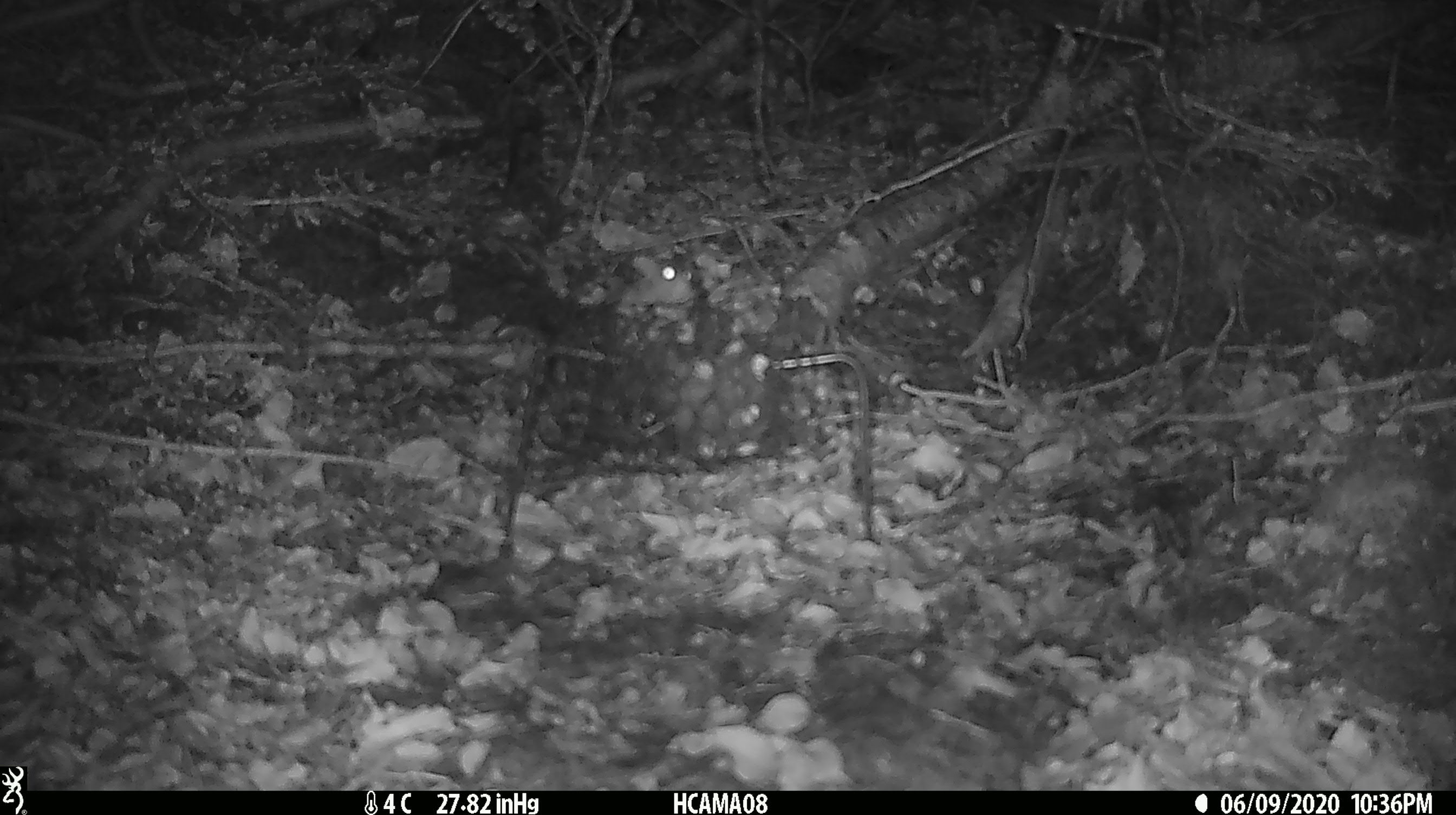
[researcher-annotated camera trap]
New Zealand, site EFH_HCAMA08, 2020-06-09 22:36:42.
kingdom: Animalia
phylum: Chordata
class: Mammalia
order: Rodentia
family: Muridae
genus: Mus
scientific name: Mus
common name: mouse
Mouse (Mus).